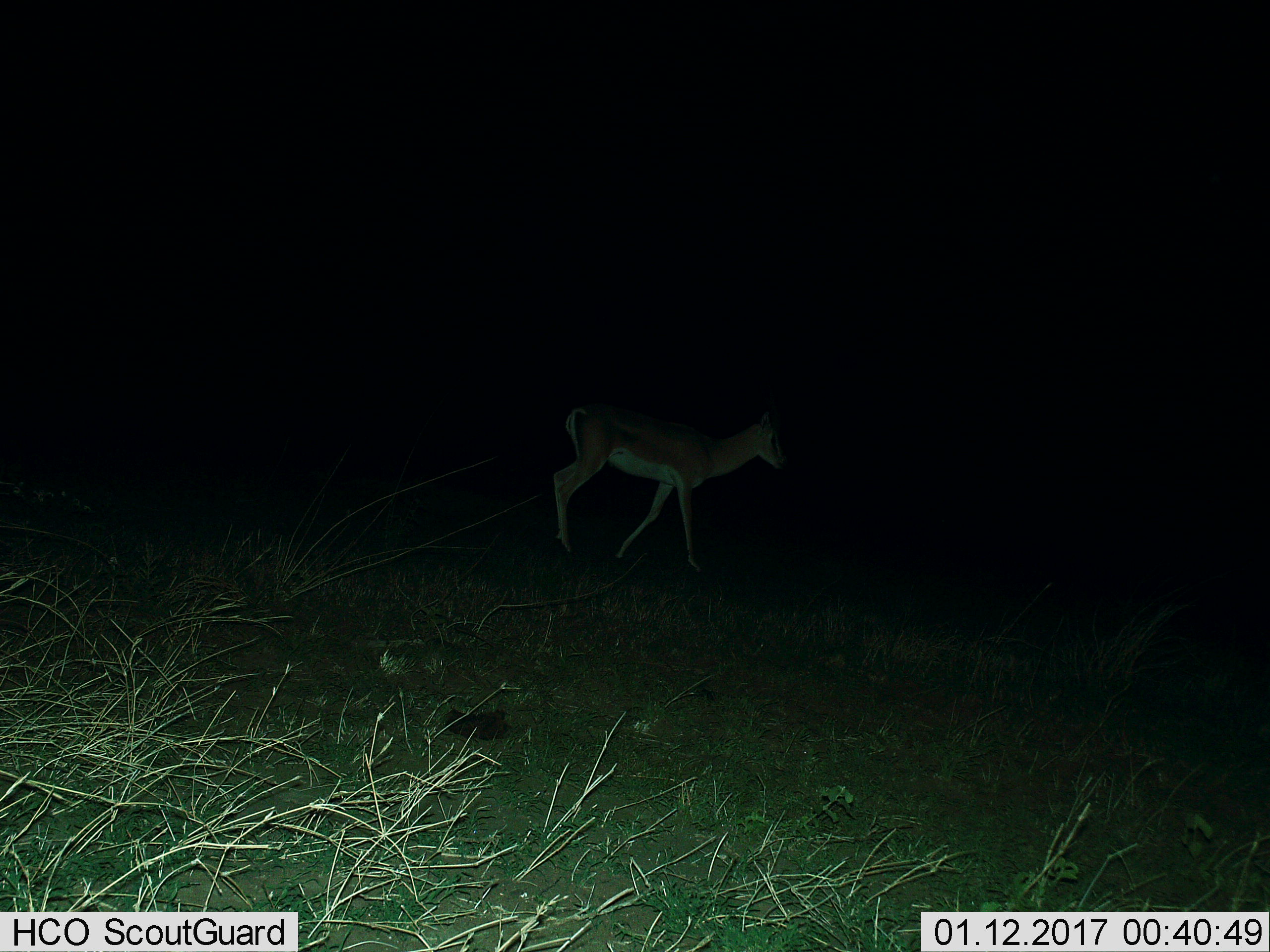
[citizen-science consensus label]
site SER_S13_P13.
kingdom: Animalia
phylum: Chordata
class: Mammalia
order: Artiodactyla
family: Bovidae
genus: Nanger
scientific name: Nanger granti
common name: grant's gazelle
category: gazellegrants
Gazellegrants (grant's gazelle) (Nanger granti), count 1. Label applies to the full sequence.